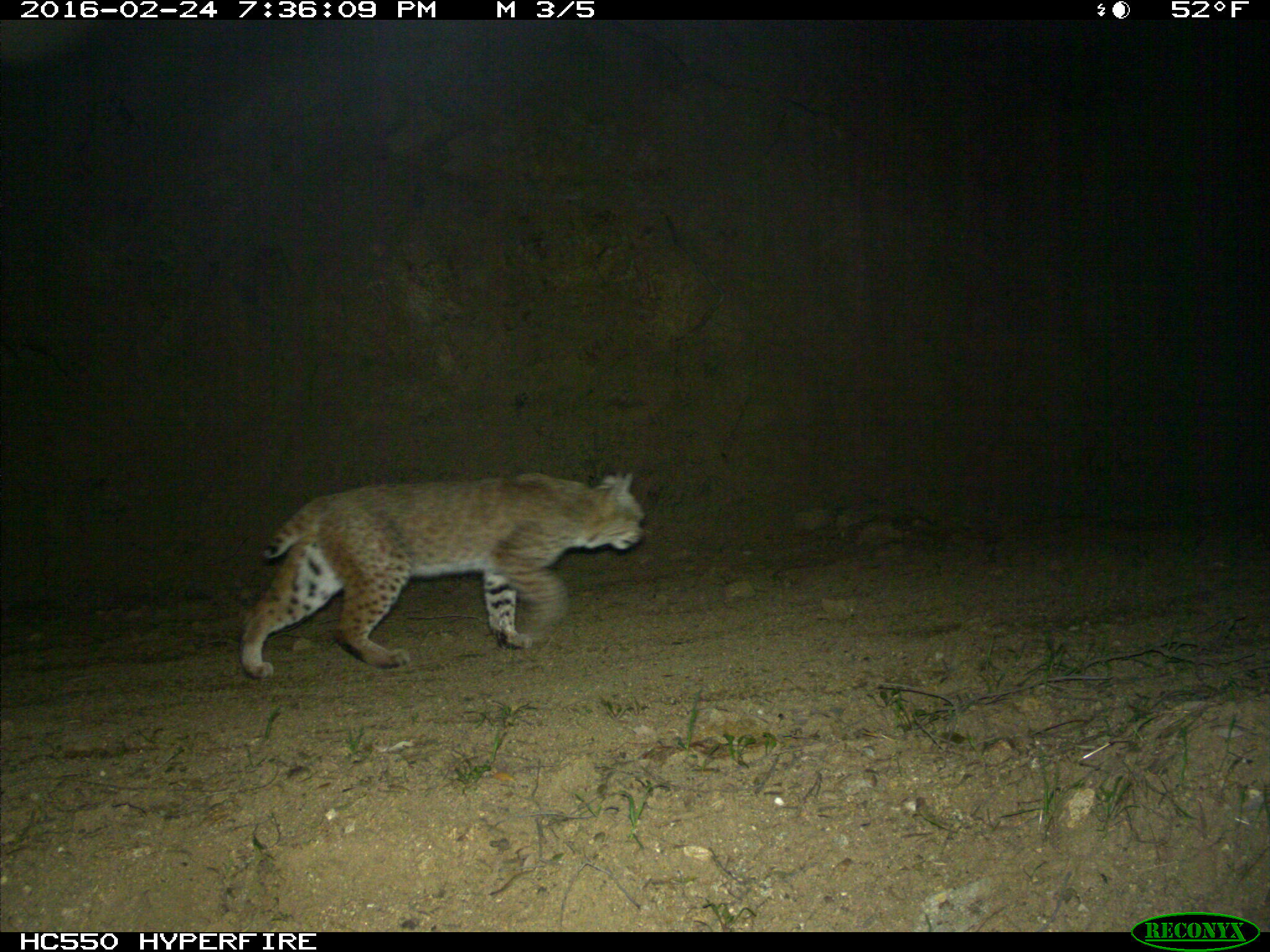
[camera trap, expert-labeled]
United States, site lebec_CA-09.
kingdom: Animalia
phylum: Chordata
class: Mammalia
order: Carnivora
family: Felidae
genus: Lynx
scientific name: Lynx rufus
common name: bobcat